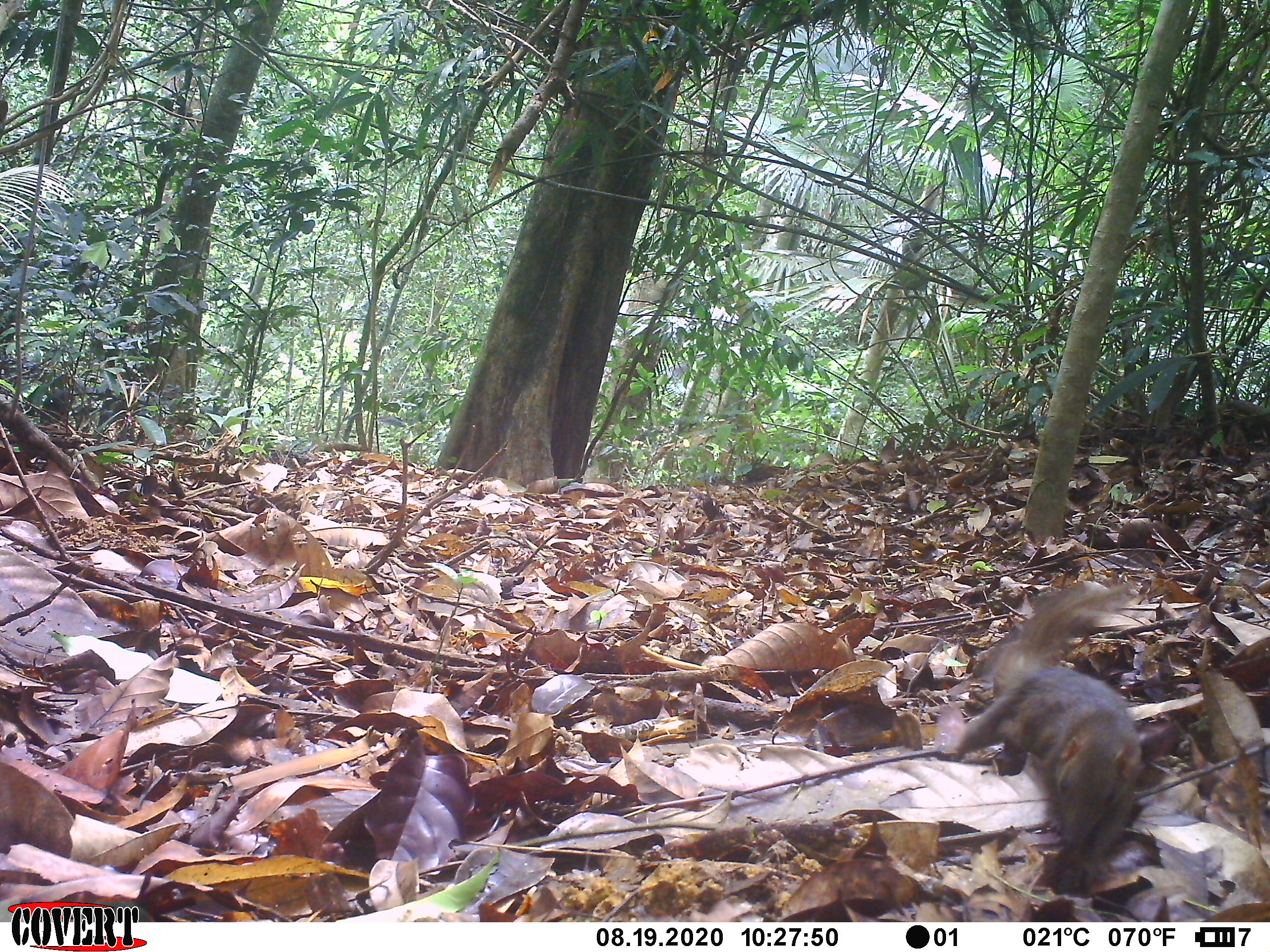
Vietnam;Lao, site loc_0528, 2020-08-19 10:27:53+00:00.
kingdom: Animalia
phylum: Chordata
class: Aves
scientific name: Aves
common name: bird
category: unidentified bird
Unidentified bird (bird) (Aves). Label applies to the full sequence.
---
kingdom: Animalia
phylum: Chordata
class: Mammalia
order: Scandentia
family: Tupaiidae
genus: Tupaia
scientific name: Tupaia belangeri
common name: northern treeshrew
Northern treeshrew (Tupaia belangeri). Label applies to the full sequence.